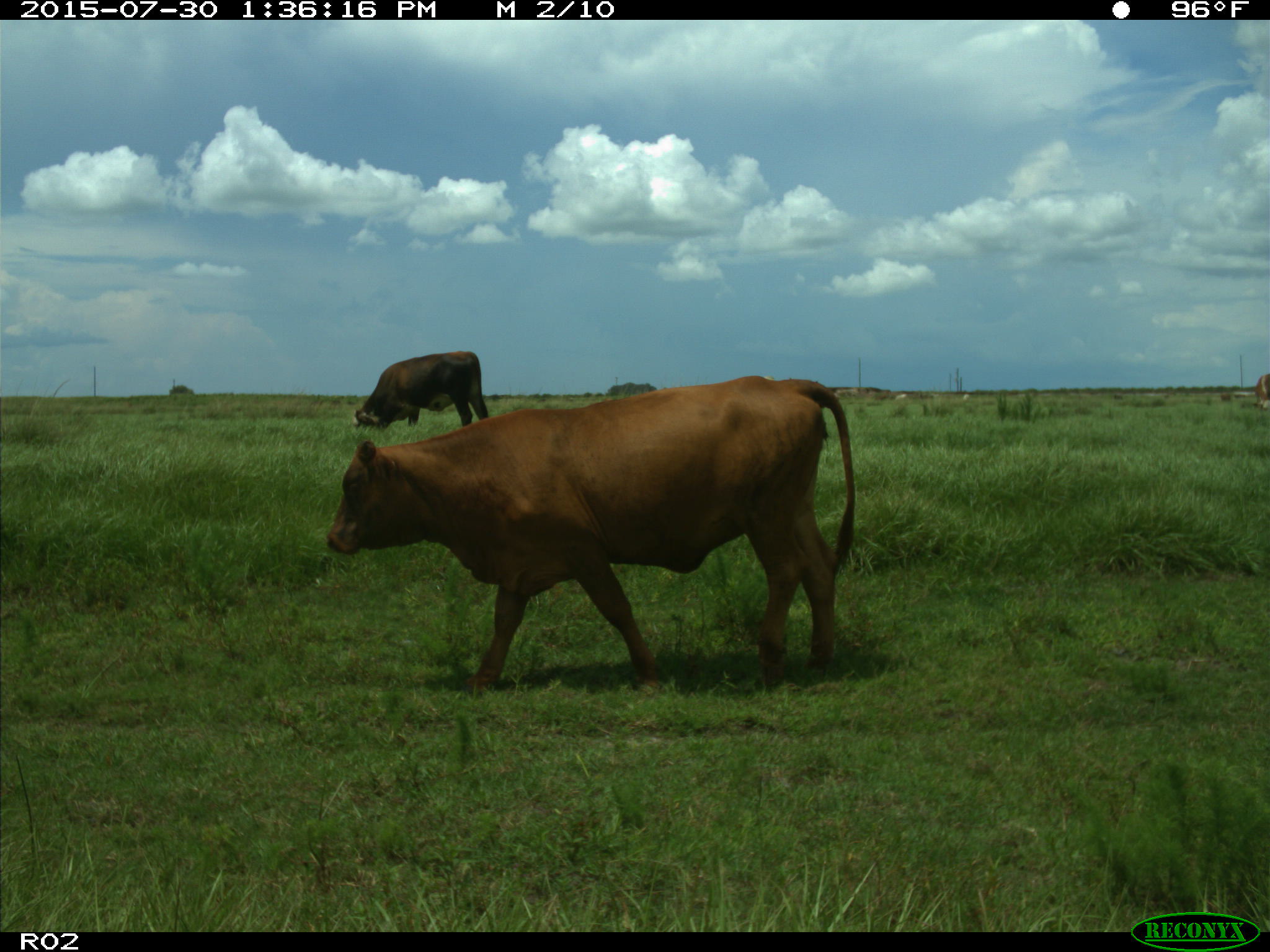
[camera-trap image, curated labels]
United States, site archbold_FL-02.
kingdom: Animalia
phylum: Chordata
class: Mammalia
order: Artiodactyla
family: Bovidae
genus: Bos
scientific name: Bos taurus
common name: domestic cow